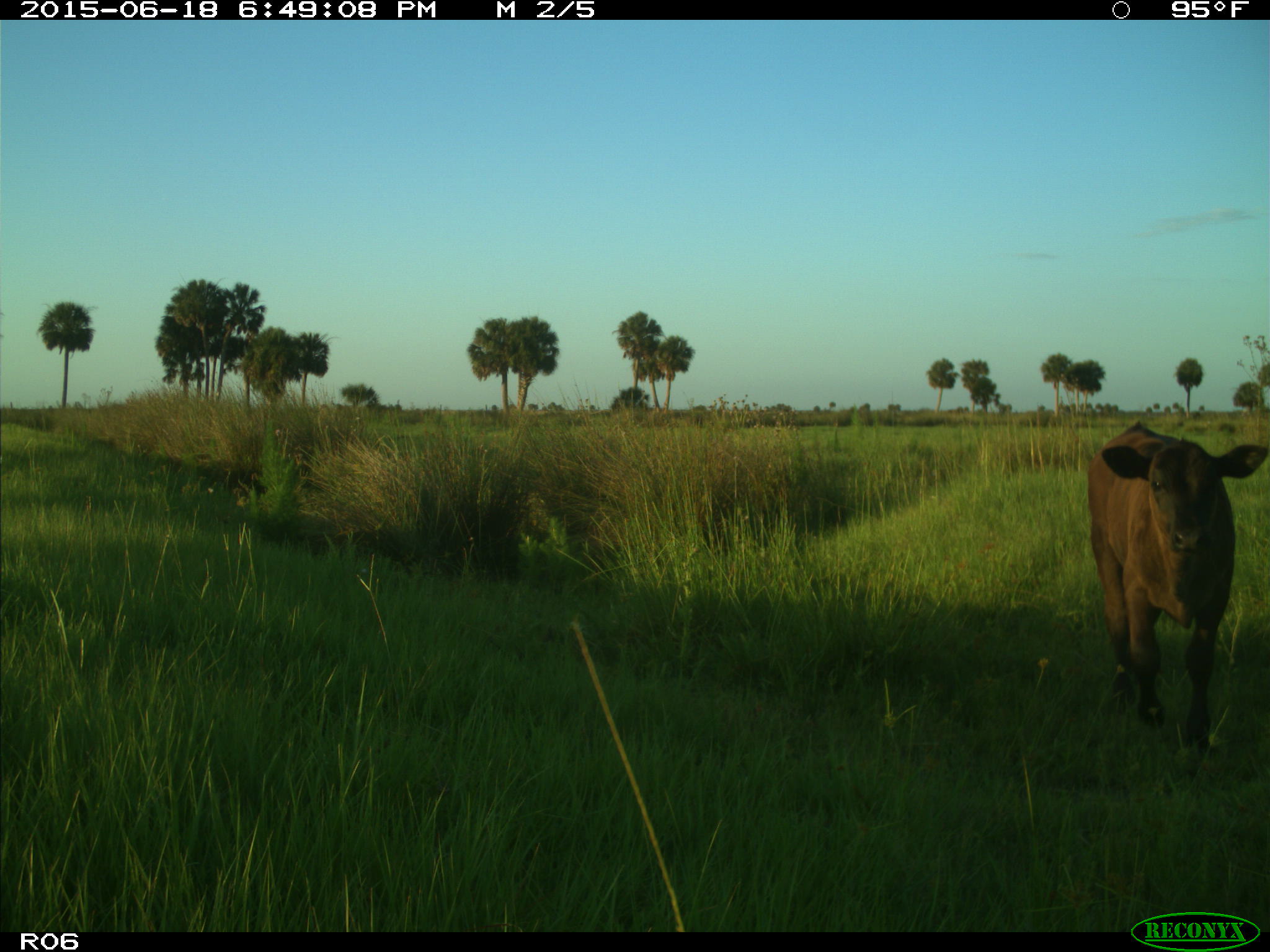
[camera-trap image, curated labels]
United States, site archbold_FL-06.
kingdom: Animalia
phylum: Chordata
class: Mammalia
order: Artiodactyla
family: Bovidae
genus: Bos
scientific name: Bos taurus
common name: domestic cow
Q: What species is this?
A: Bos taurus (domestic cow).